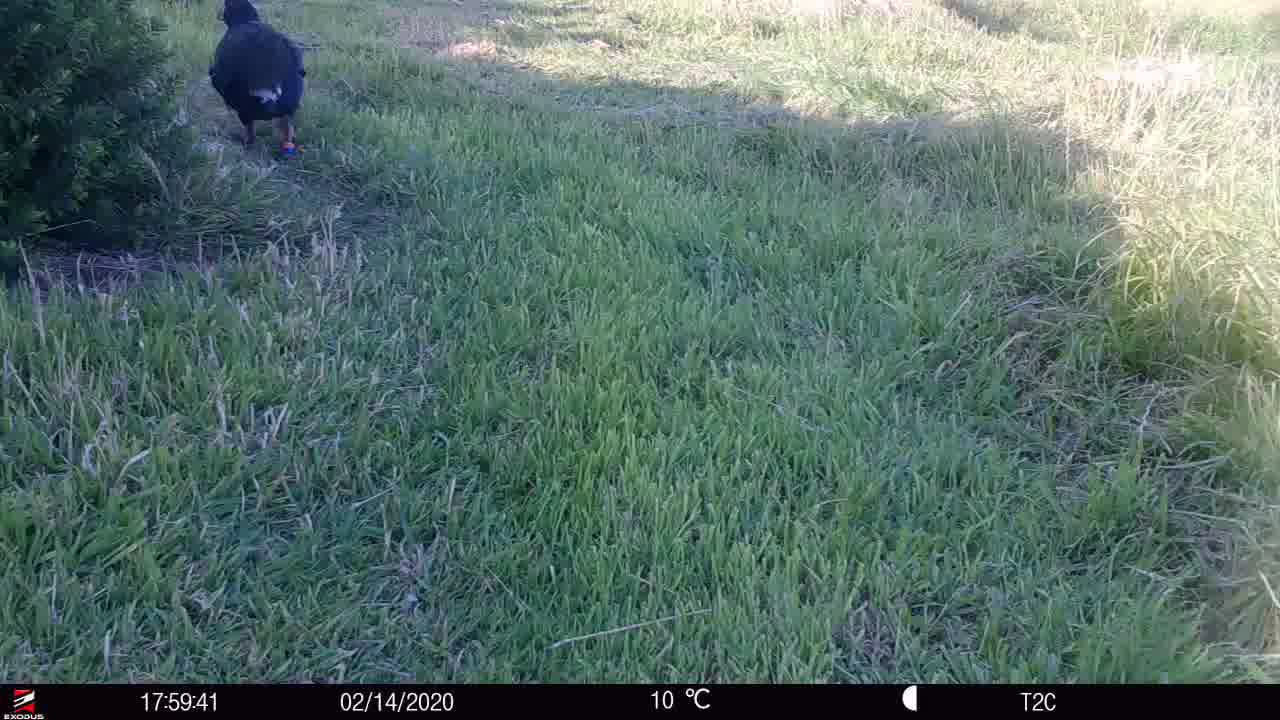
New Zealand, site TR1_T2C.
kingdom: Animalia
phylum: Chordata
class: Aves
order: Gruiformes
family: Rallidae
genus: Porphyrio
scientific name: Porphyrio mantelli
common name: takahe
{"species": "takahe (Porphyrio mantelli)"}